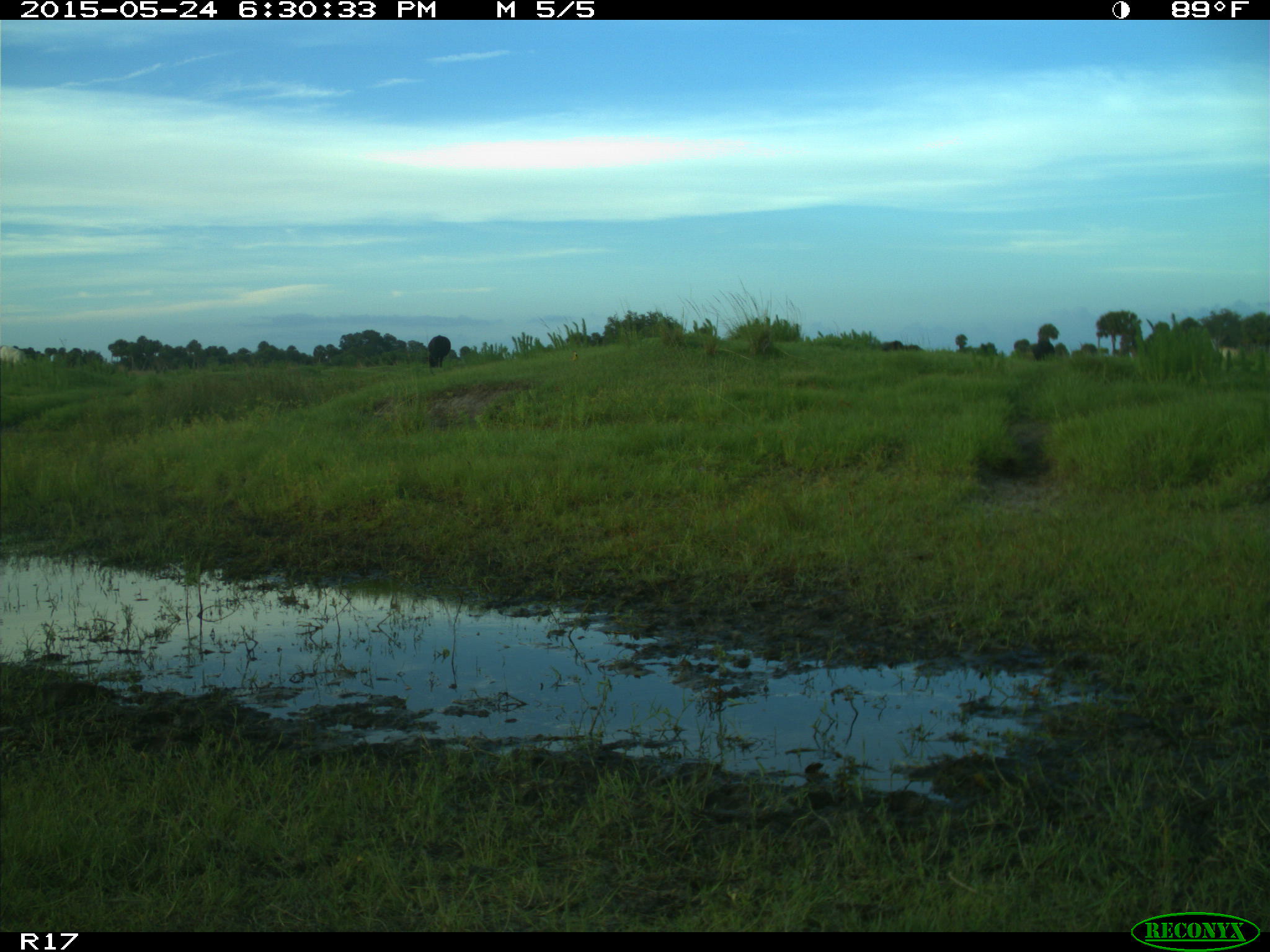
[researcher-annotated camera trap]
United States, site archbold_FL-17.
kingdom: Animalia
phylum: Chordata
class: Mammalia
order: Artiodactyla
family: Bovidae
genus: Bos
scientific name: Bos taurus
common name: domestic cow